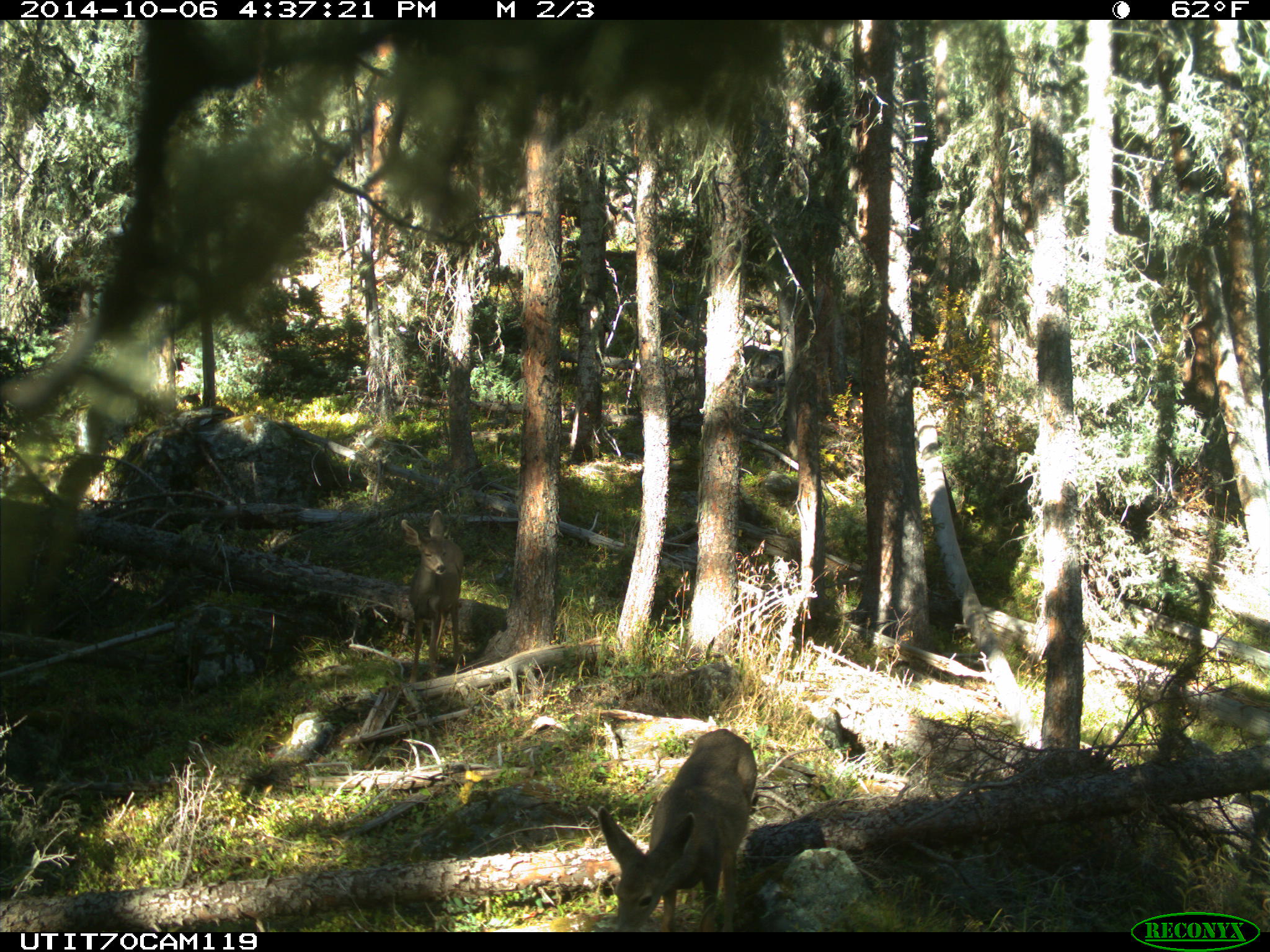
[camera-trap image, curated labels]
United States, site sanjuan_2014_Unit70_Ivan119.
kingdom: Animalia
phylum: Chordata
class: Mammalia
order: Artiodactyla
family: Cervidae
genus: Odocoileus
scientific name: Odocoileus hemionus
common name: mule deer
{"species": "Odocoileus hemionus (mule deer)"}